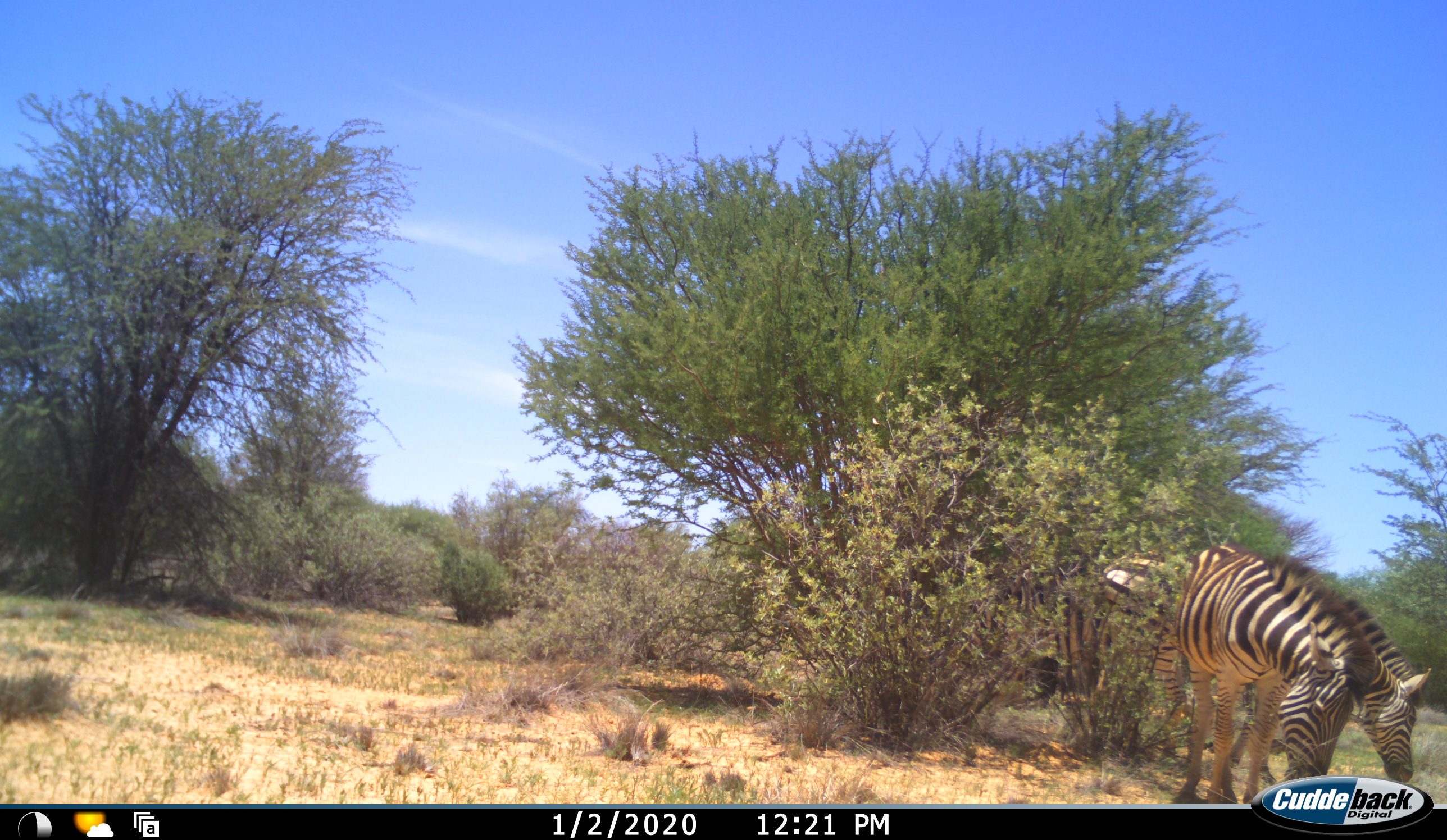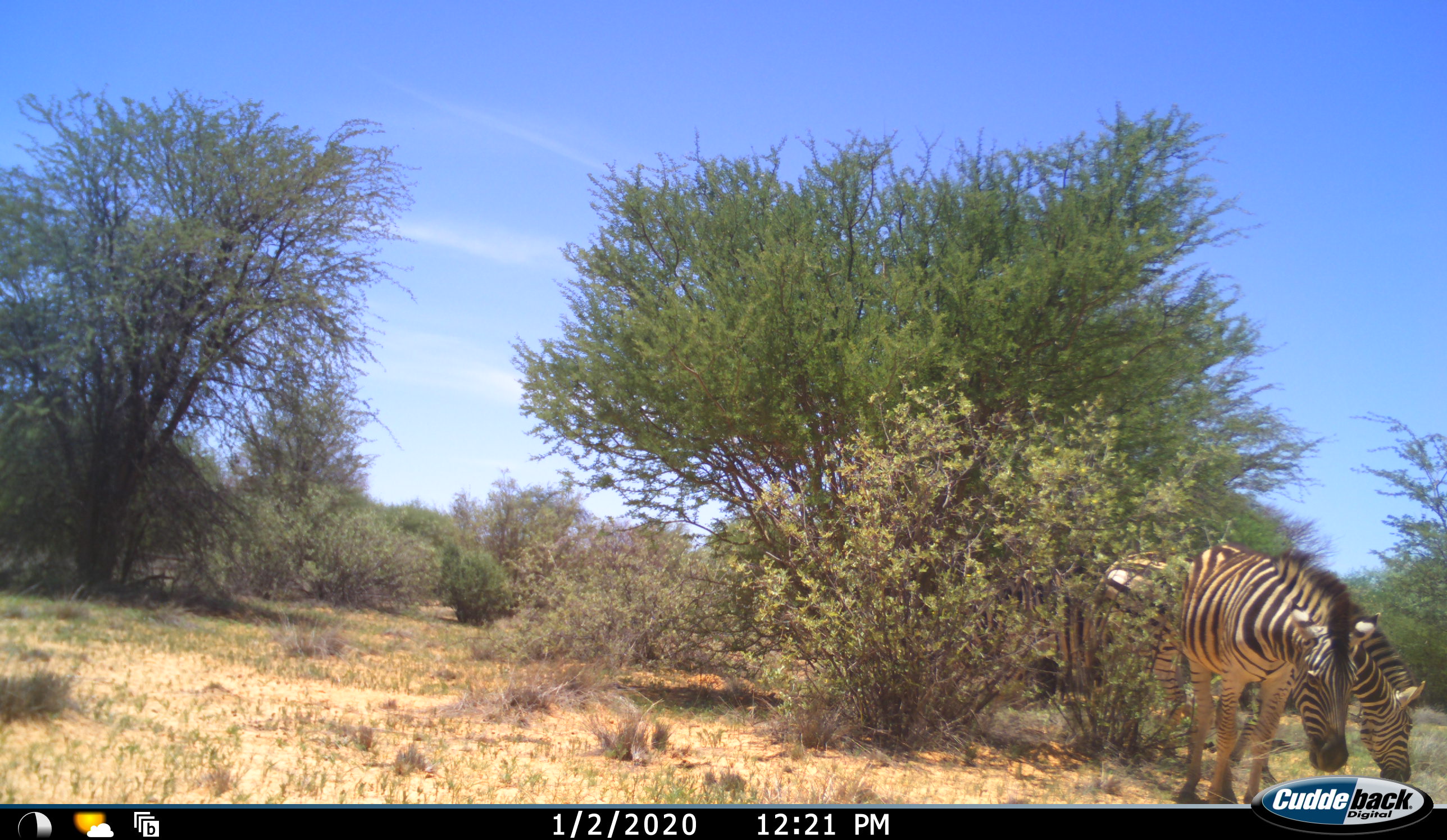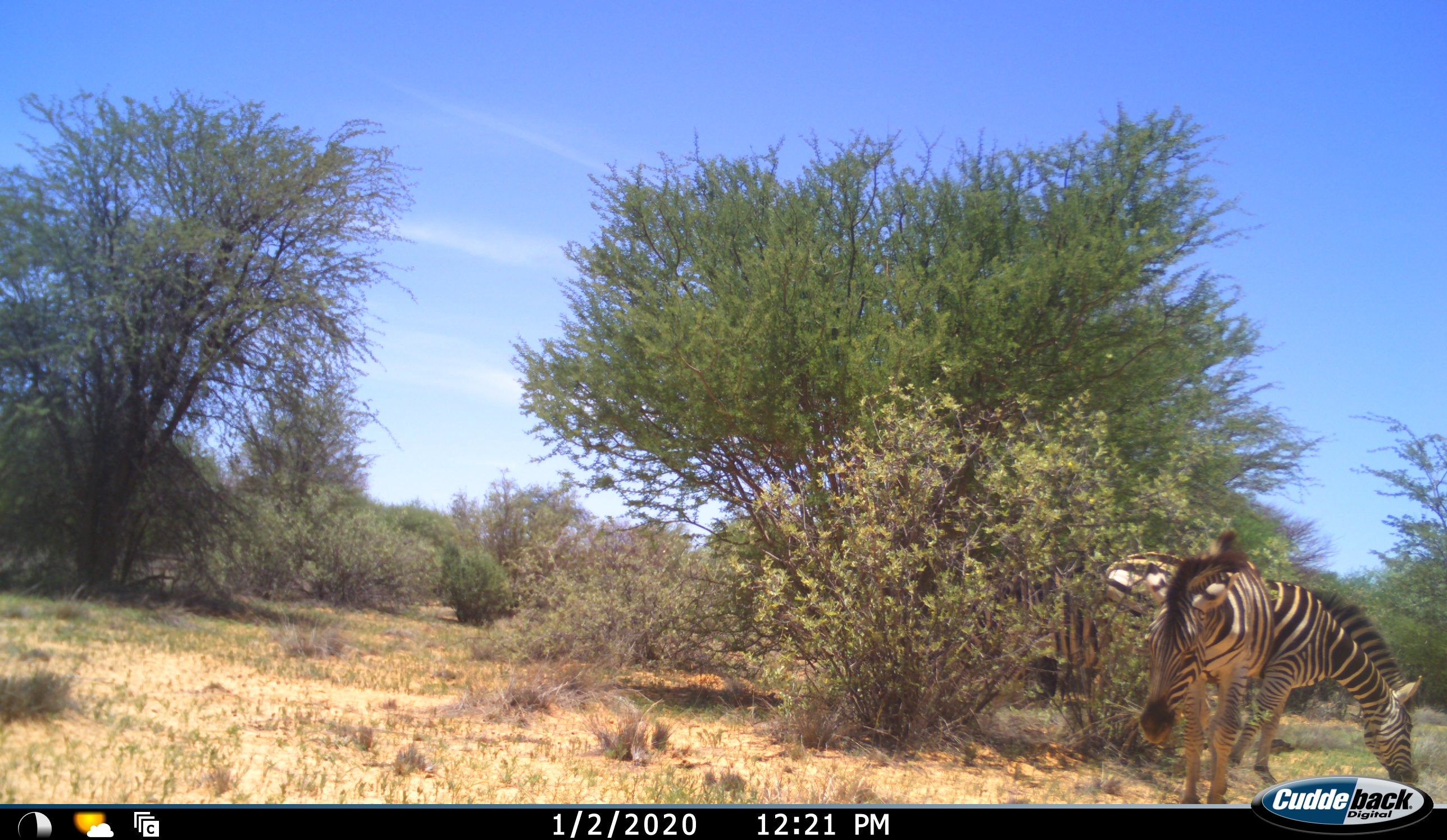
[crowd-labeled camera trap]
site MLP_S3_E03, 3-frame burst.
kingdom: Animalia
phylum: Chordata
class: Mammalia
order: Perissodactyla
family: Equidae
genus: Equus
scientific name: Equus quagga burchellii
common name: burchell's zebra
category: zebraburchells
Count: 3.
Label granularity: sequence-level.